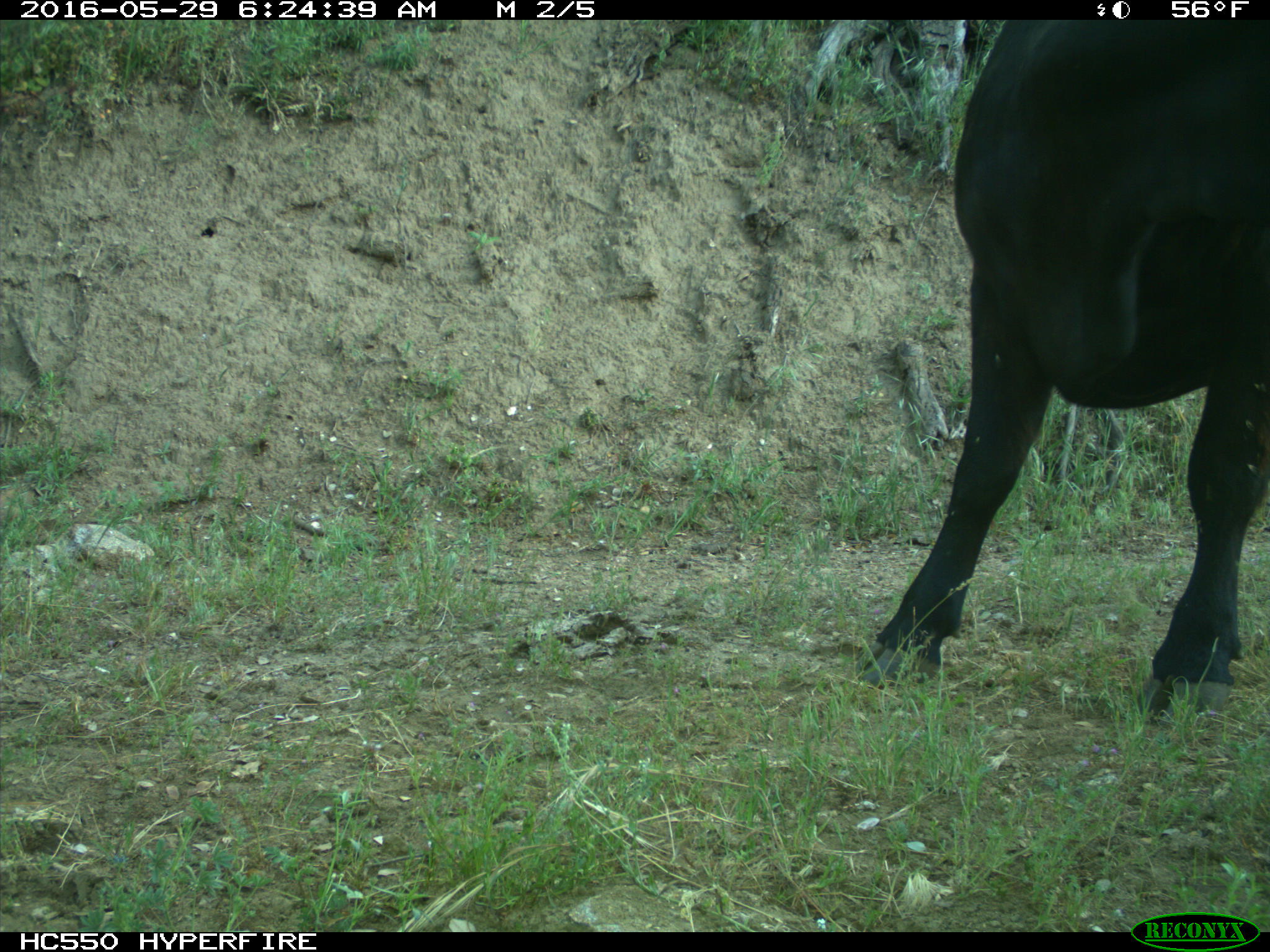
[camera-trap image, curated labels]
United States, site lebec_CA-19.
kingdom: Animalia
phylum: Chordata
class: Mammalia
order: Artiodactyla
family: Bovidae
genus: Bos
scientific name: Bos taurus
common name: domestic cow